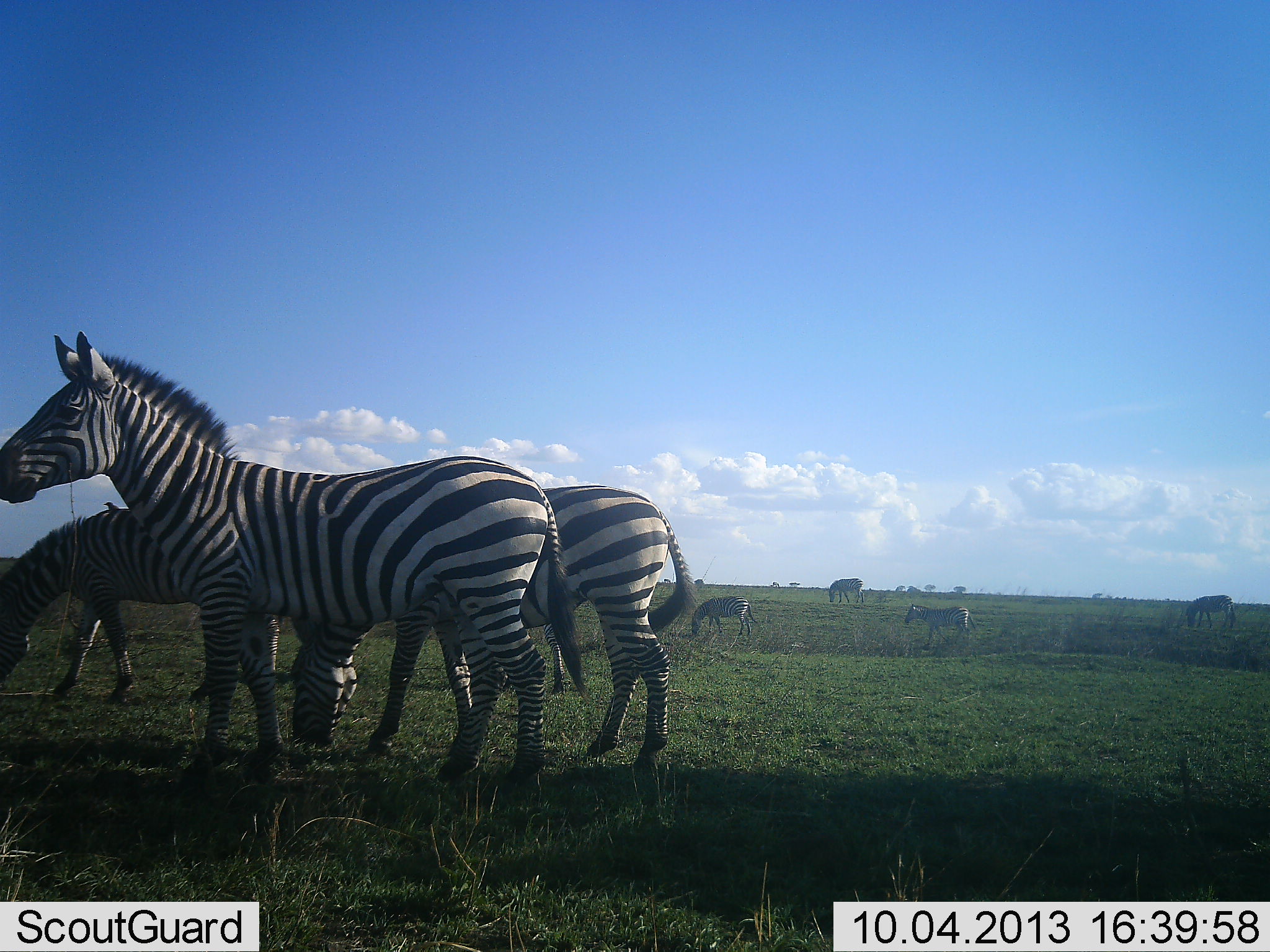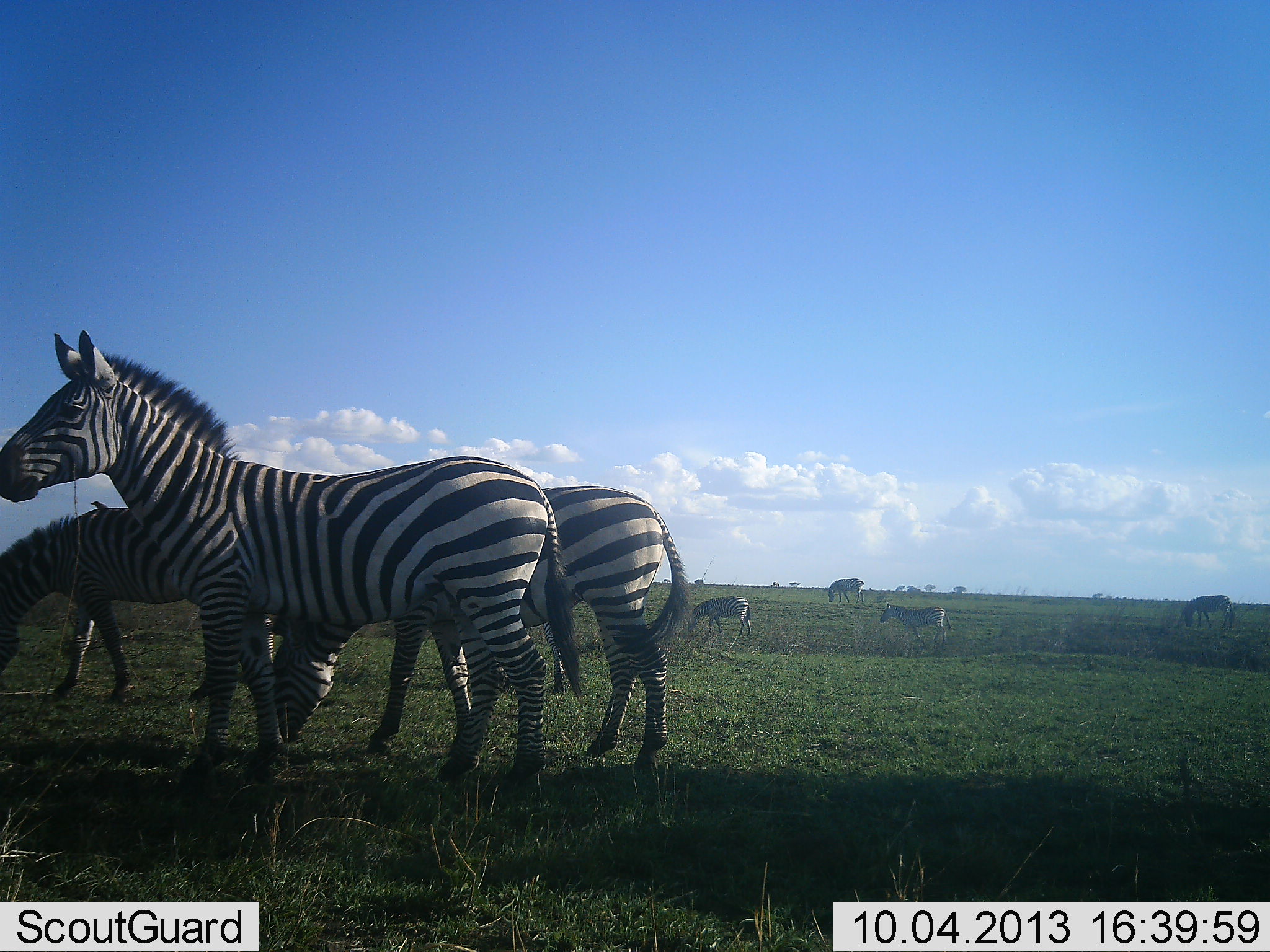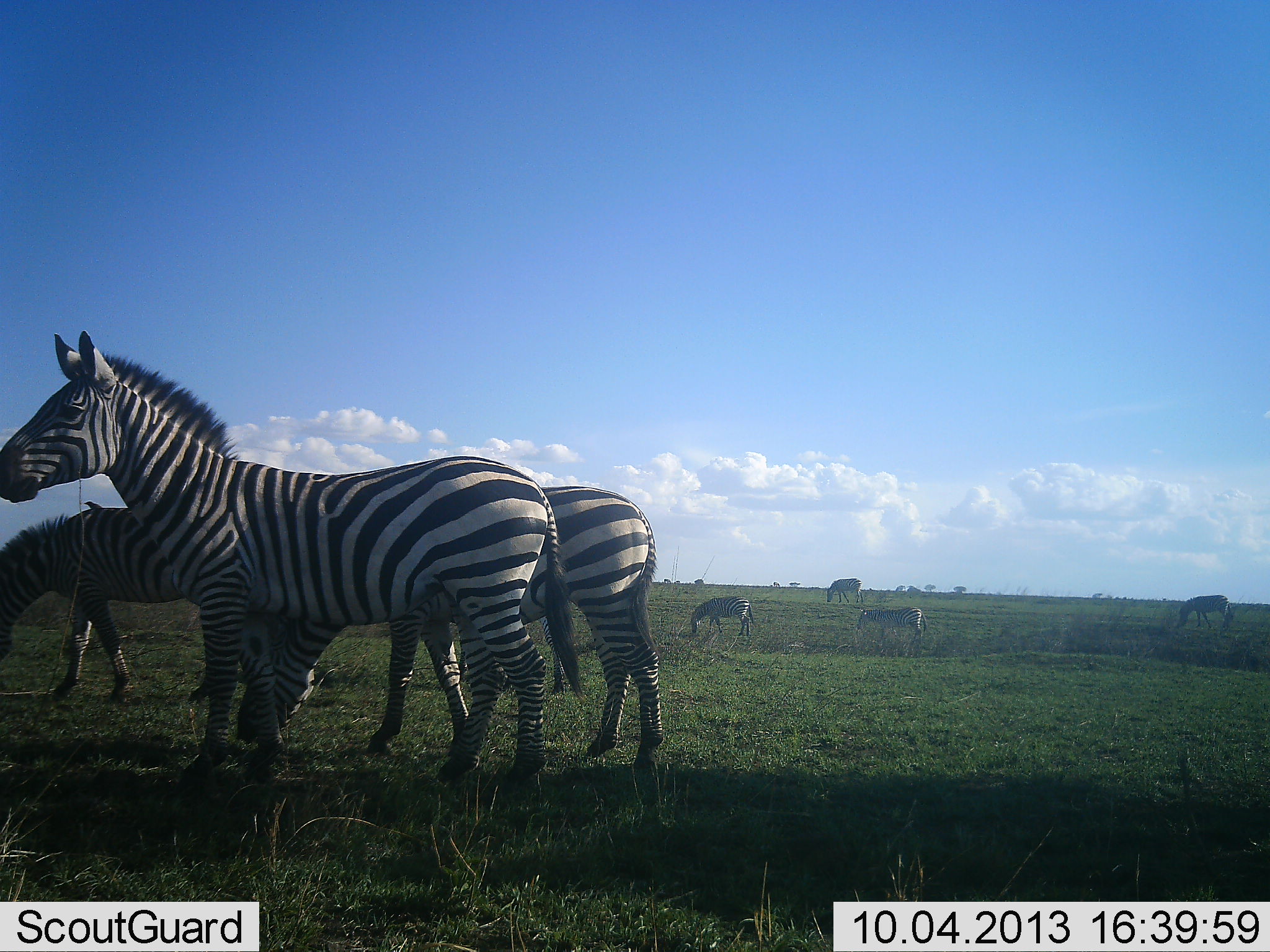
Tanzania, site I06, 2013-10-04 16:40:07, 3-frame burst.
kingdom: Animalia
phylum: Chordata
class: Mammalia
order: Perissodactyla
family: Equidae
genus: Equus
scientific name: Equus quagga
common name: plains zebra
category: zebra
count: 7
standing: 77%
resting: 0%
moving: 61%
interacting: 0%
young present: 3%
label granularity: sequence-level